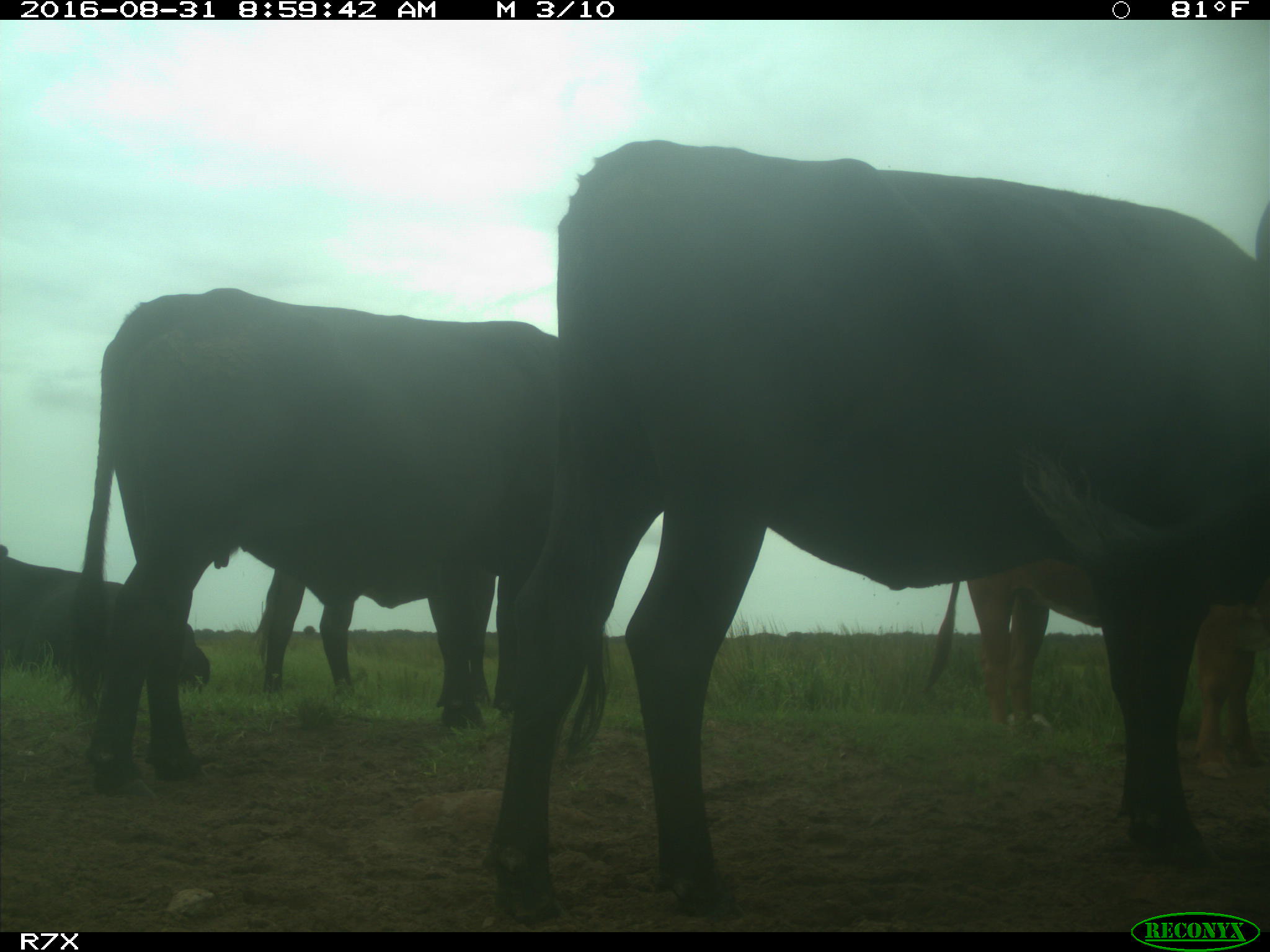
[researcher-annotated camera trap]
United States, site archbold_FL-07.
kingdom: Animalia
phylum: Chordata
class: Mammalia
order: Artiodactyla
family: Bovidae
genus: Bos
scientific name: Bos taurus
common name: domestic cow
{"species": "Bos taurus (domestic cow)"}